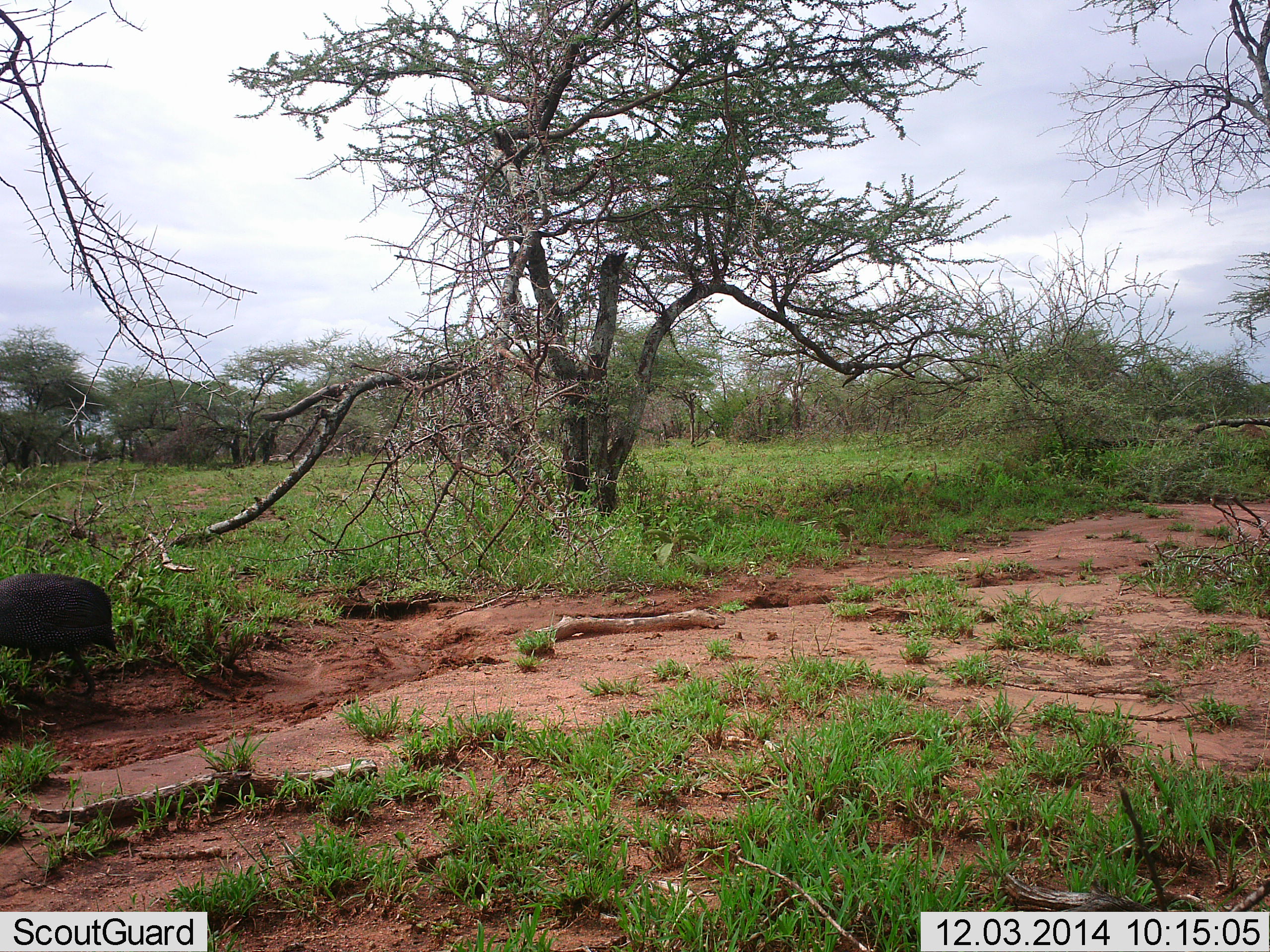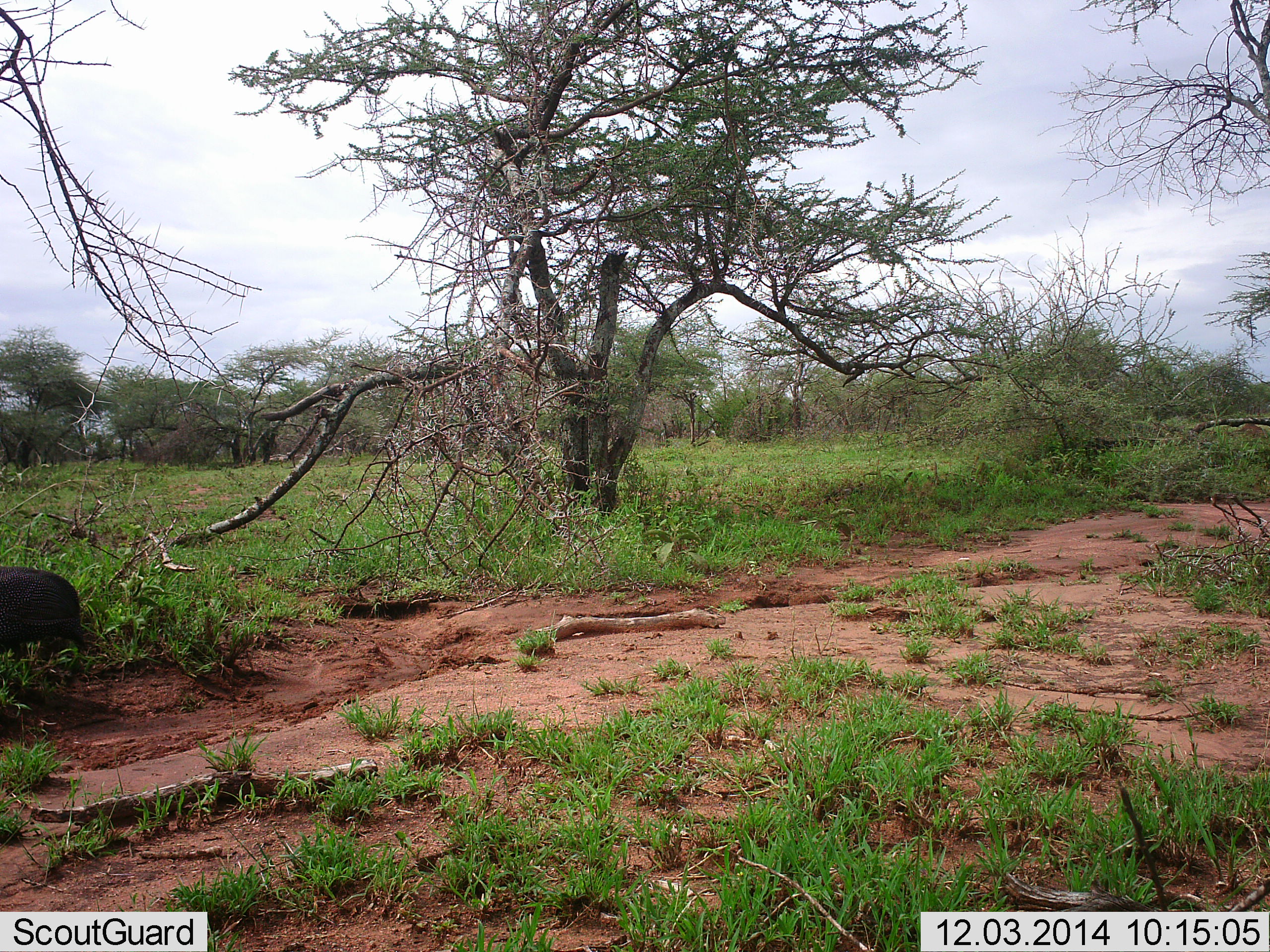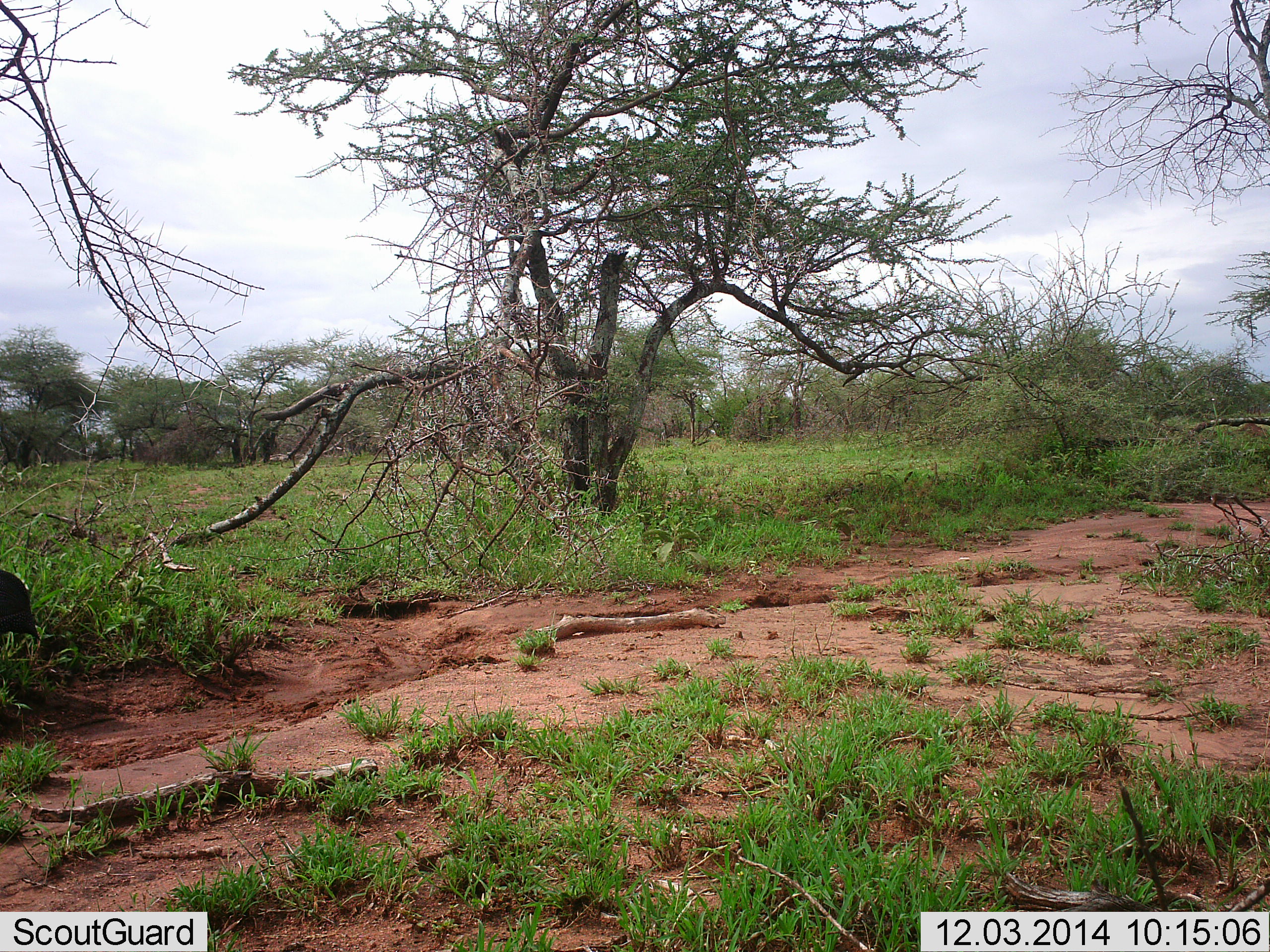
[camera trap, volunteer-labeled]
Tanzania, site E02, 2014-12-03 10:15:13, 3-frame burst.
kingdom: Animalia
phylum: Chordata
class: Aves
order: Galliformes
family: Numididae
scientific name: Numididae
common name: guinea fowl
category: guineafowl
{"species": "guineafowl (guinea fowl) (Numididae)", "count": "1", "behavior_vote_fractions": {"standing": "0%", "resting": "0%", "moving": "100%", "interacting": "0%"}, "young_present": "0%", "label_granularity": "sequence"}